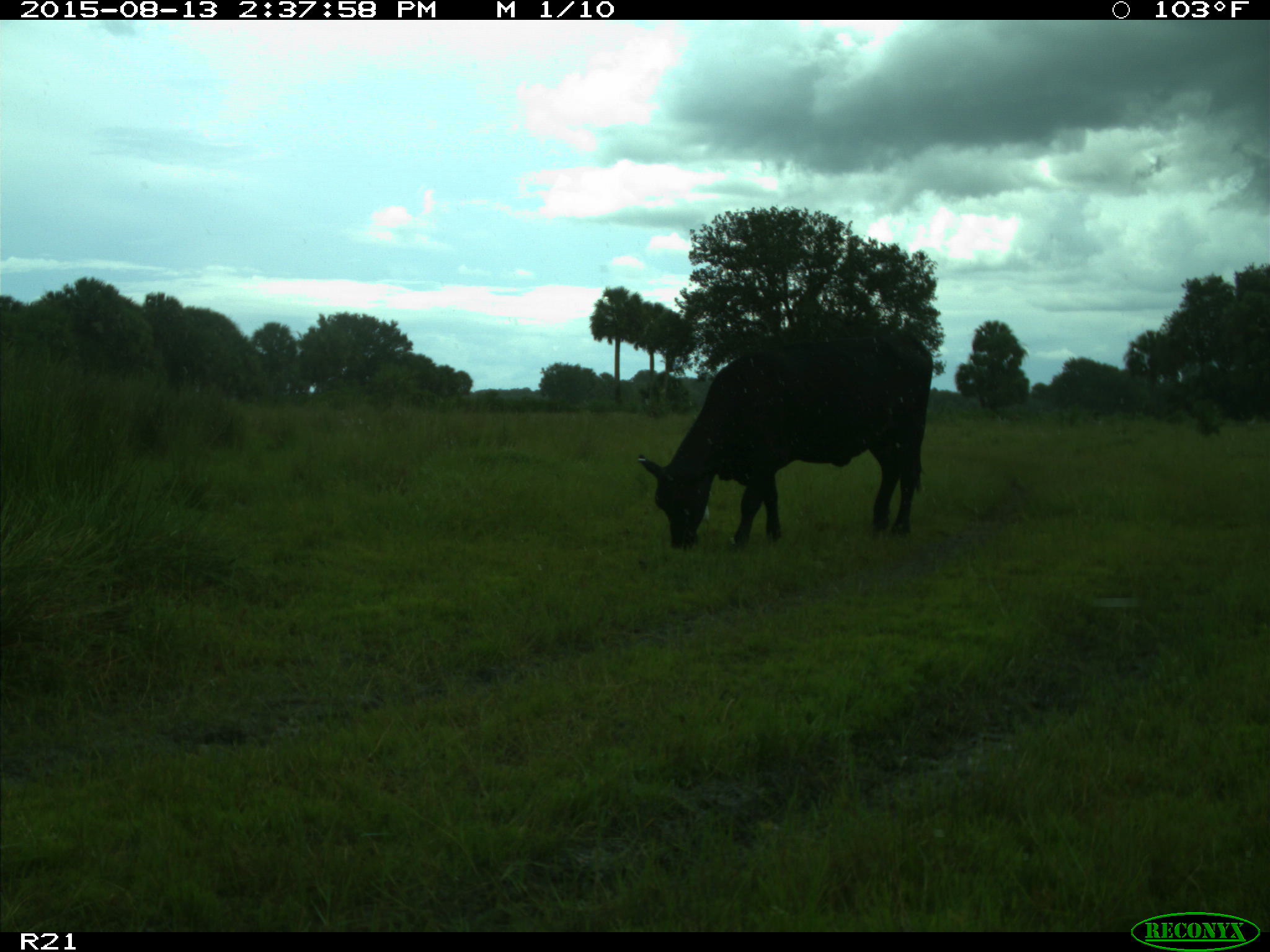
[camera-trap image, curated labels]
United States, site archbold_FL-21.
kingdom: Animalia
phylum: Chordata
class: Mammalia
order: Artiodactyla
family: Bovidae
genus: Bos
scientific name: Bos taurus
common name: domestic cow